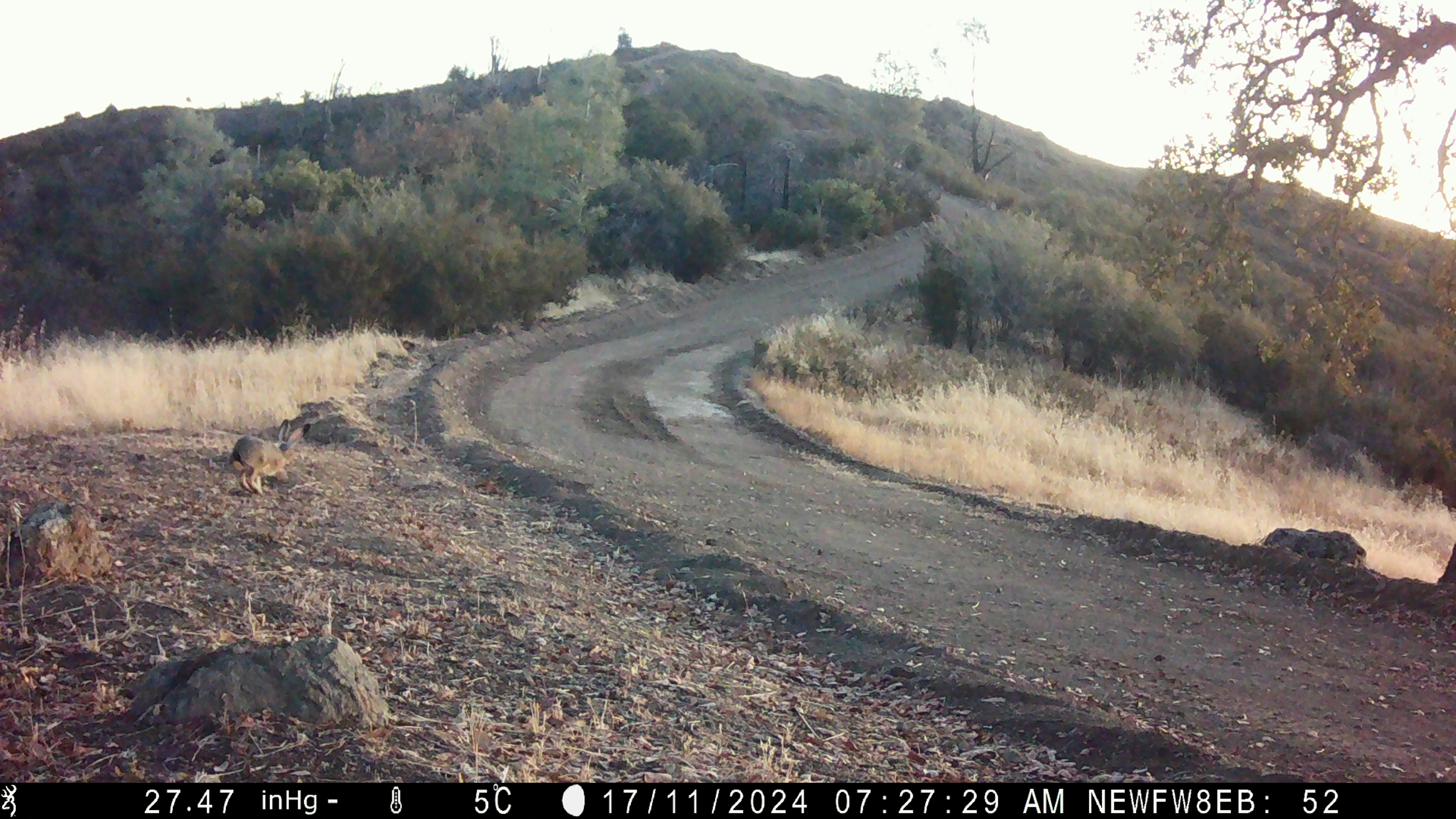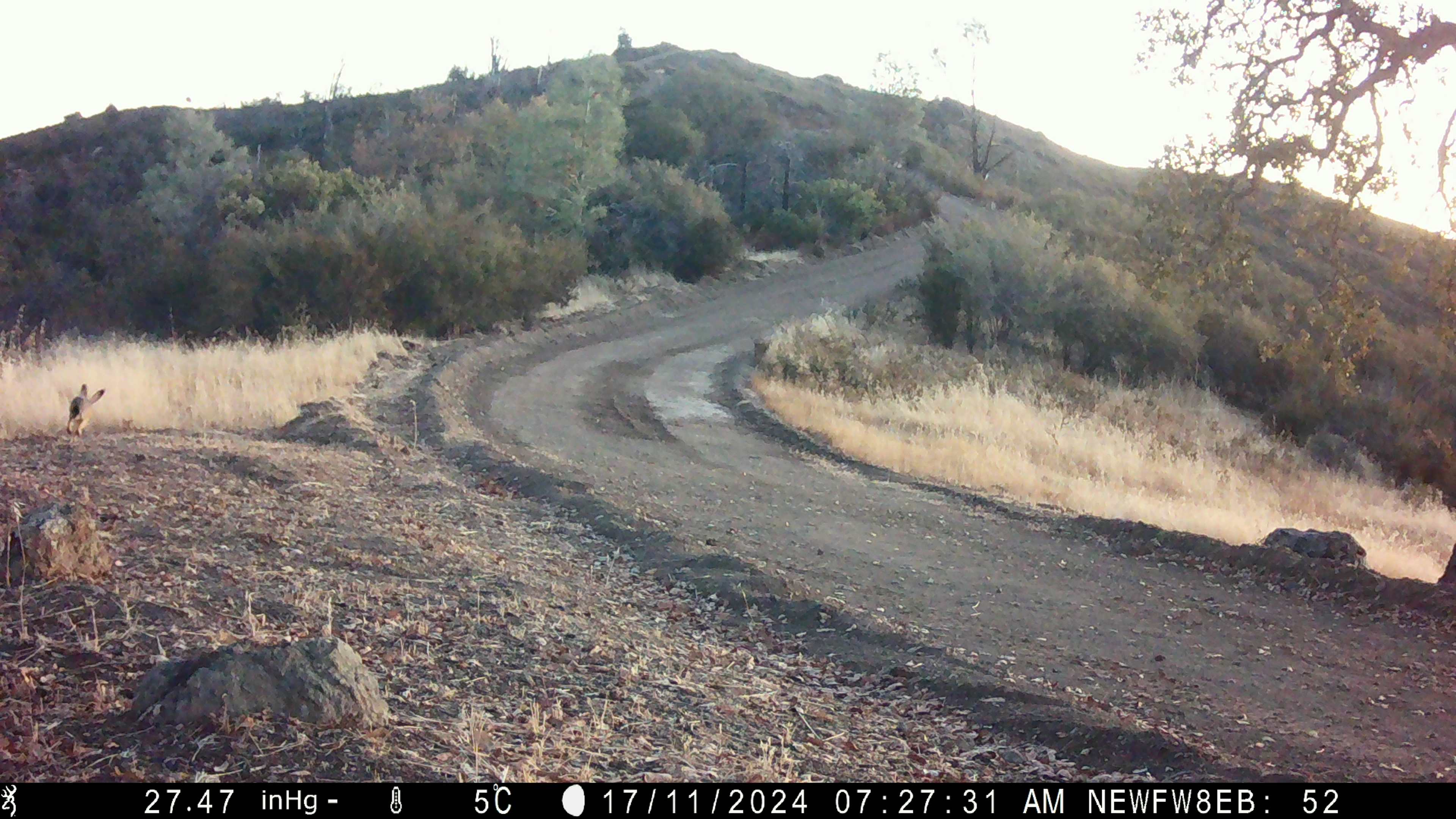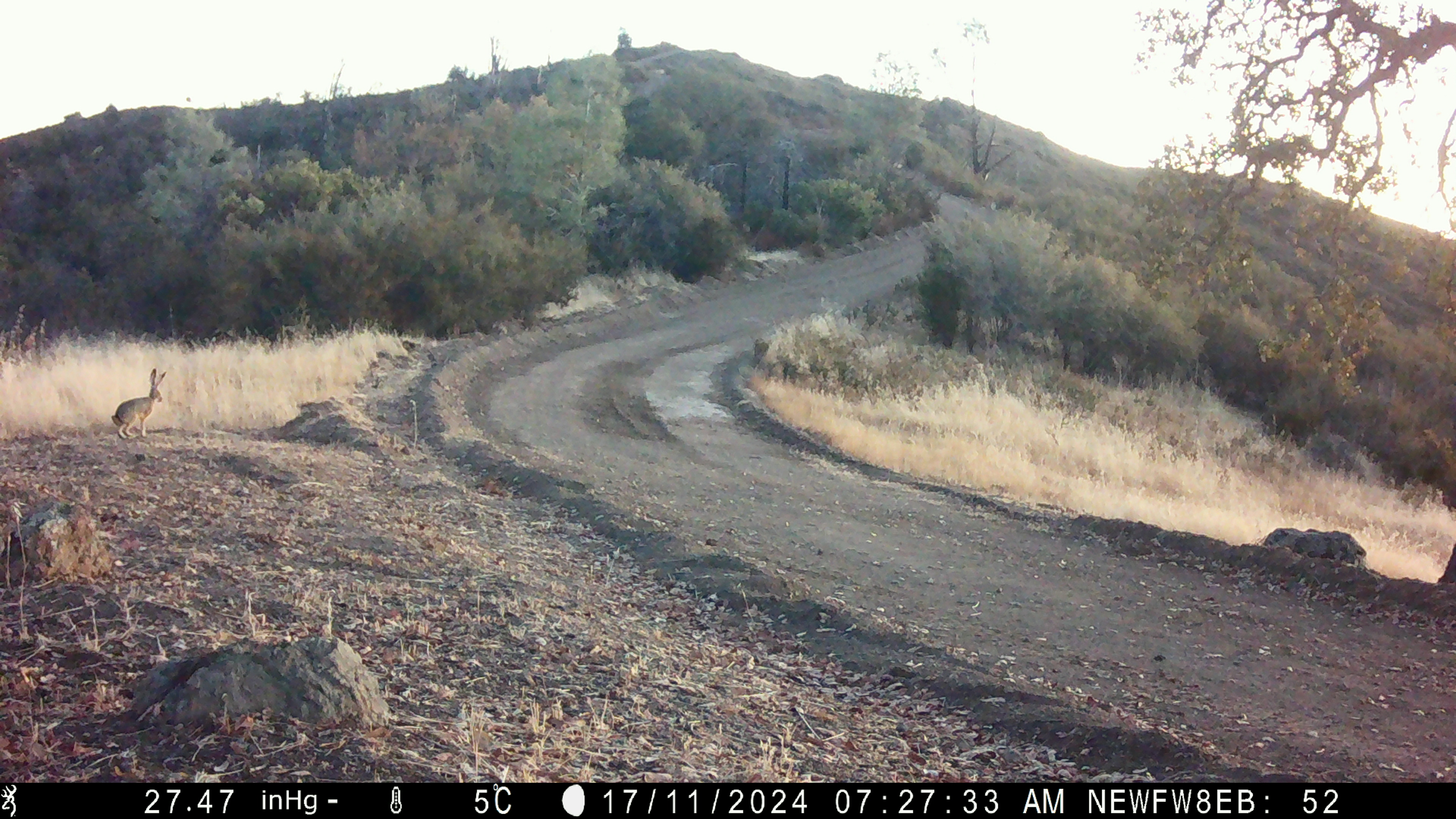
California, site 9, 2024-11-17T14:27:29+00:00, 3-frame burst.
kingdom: Animalia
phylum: Chordata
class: Mammalia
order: Lagomorpha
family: Leporidae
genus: Lepus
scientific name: Lepus californicus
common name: black-tailed jackrabbit